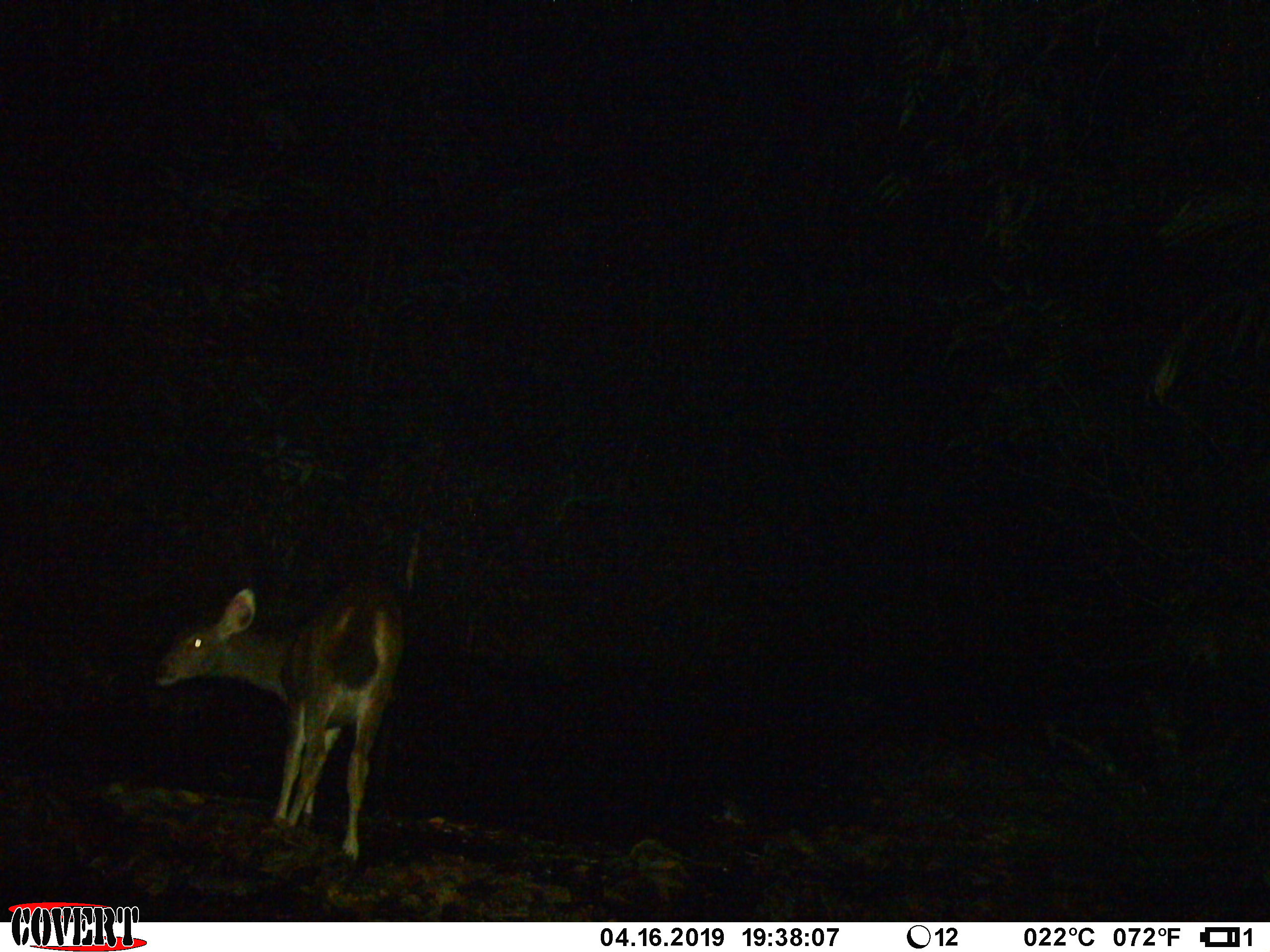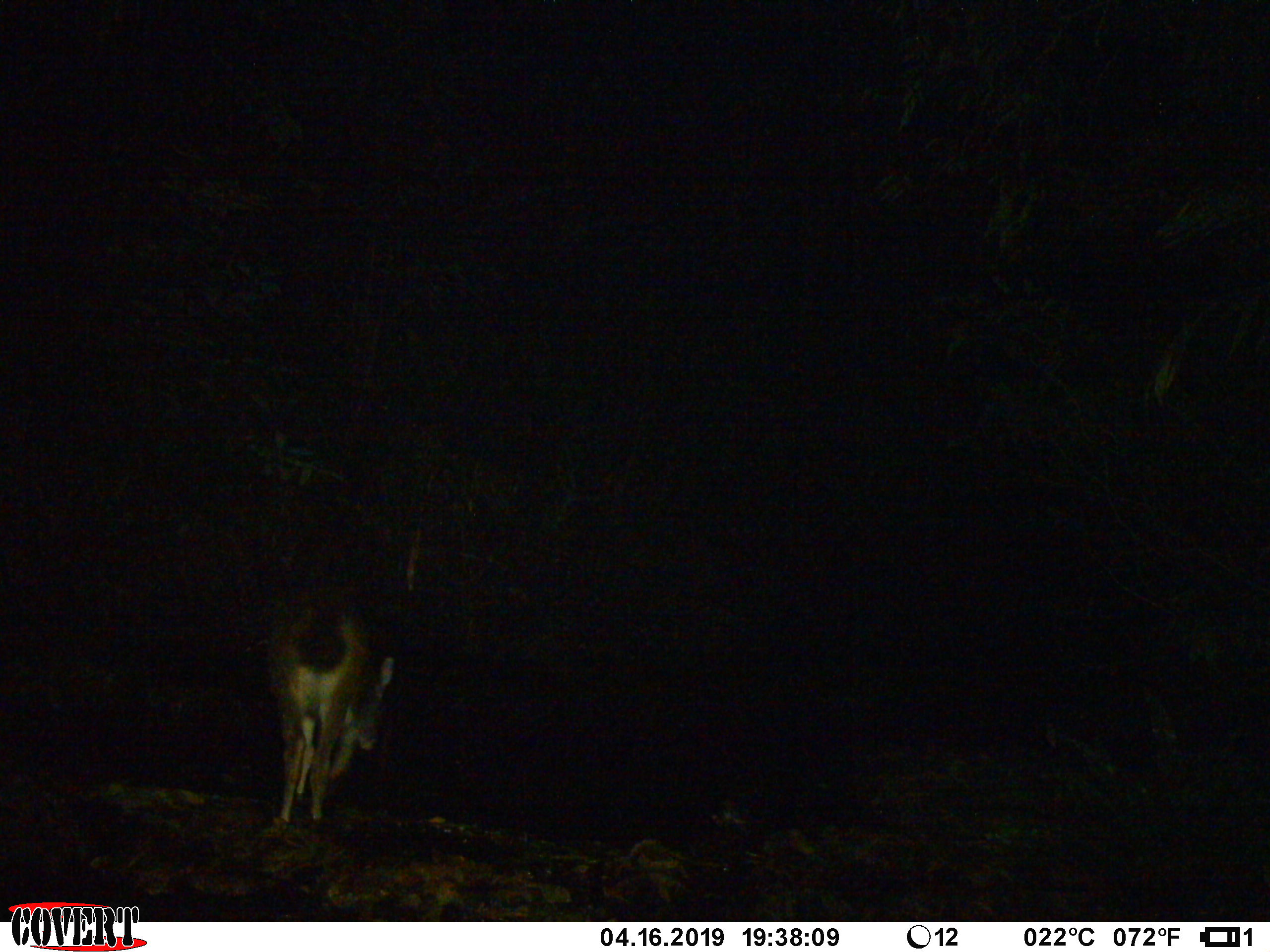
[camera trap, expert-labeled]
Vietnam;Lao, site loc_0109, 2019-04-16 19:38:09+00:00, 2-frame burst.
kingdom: Animalia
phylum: Chordata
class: Mammalia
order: Artiodactyla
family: Cervidae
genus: Rusa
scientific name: Rusa unicolor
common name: sambar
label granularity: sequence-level